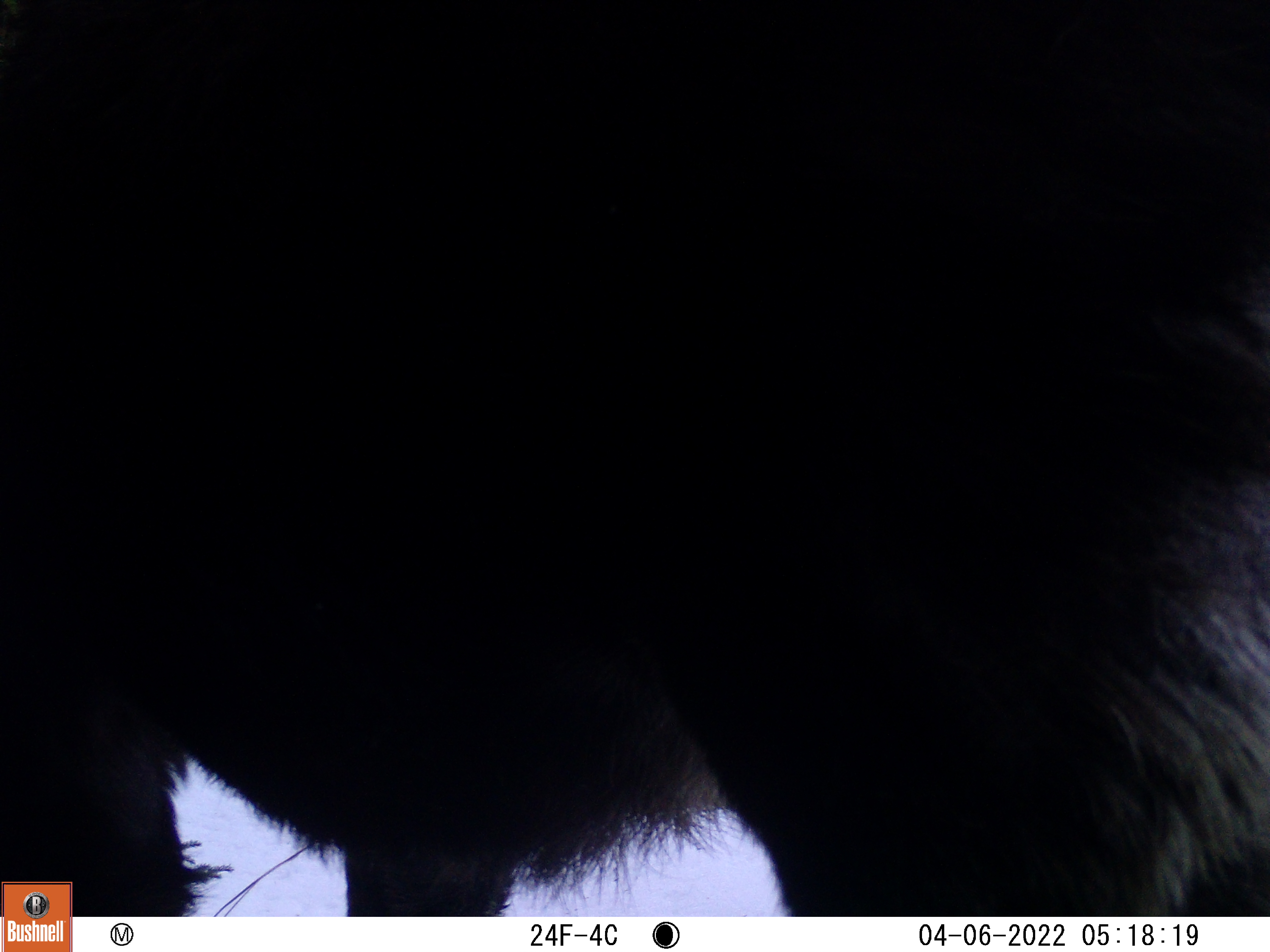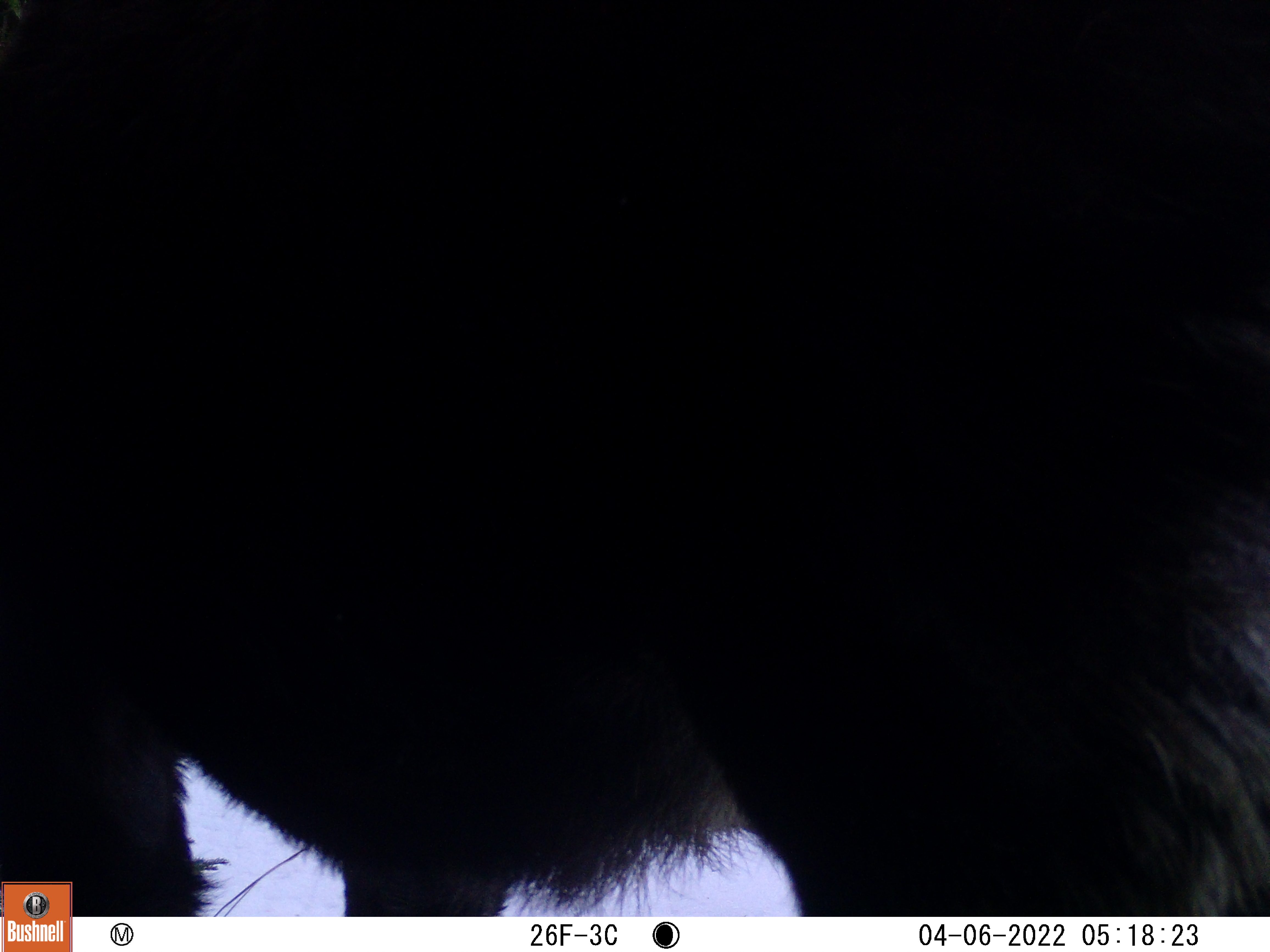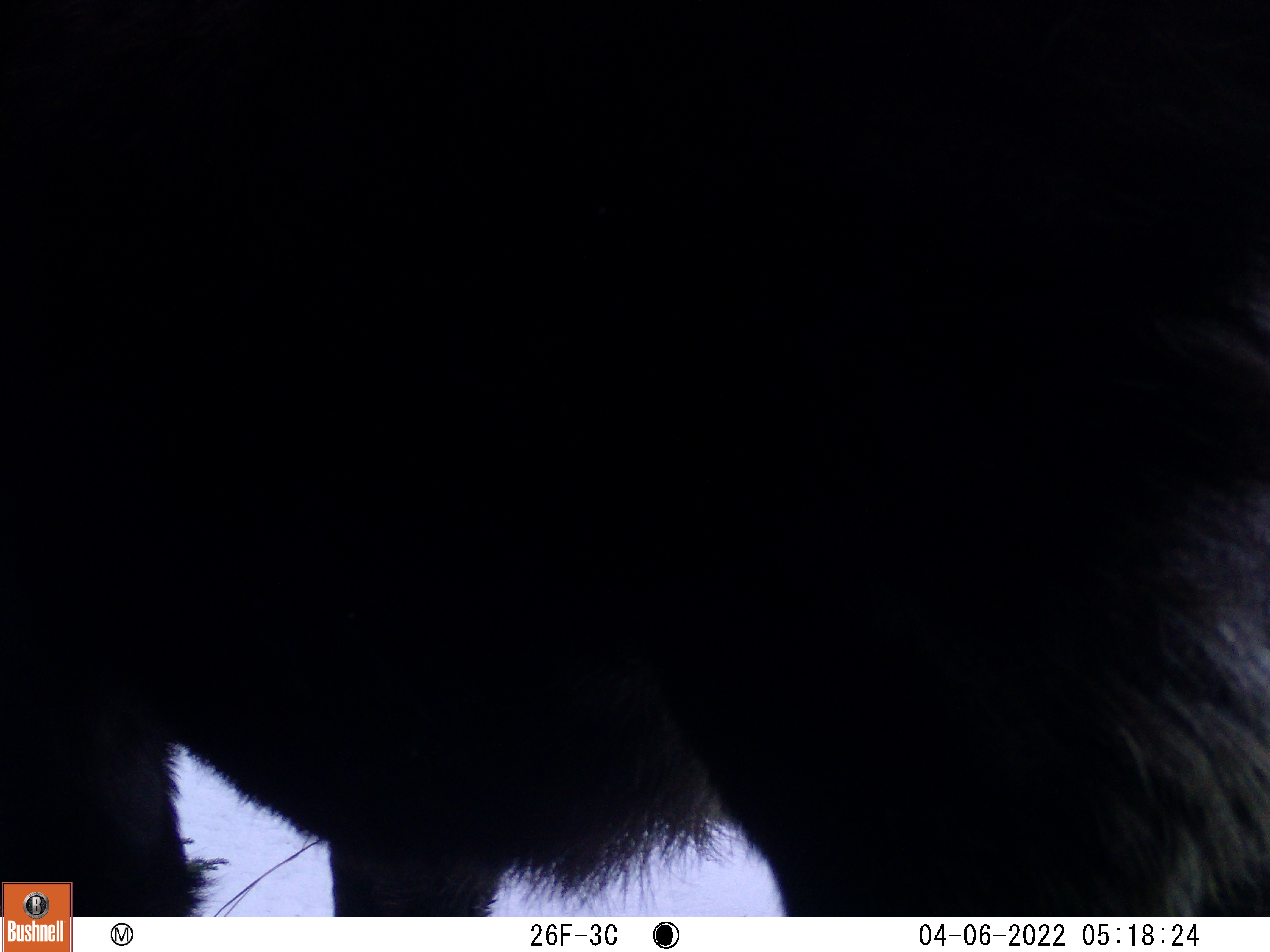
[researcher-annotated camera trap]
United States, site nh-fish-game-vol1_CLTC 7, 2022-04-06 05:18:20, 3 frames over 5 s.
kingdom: Animalia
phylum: Chordata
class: Mammalia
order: Artiodactyla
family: Cervidae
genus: Alces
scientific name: Alces alces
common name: moose